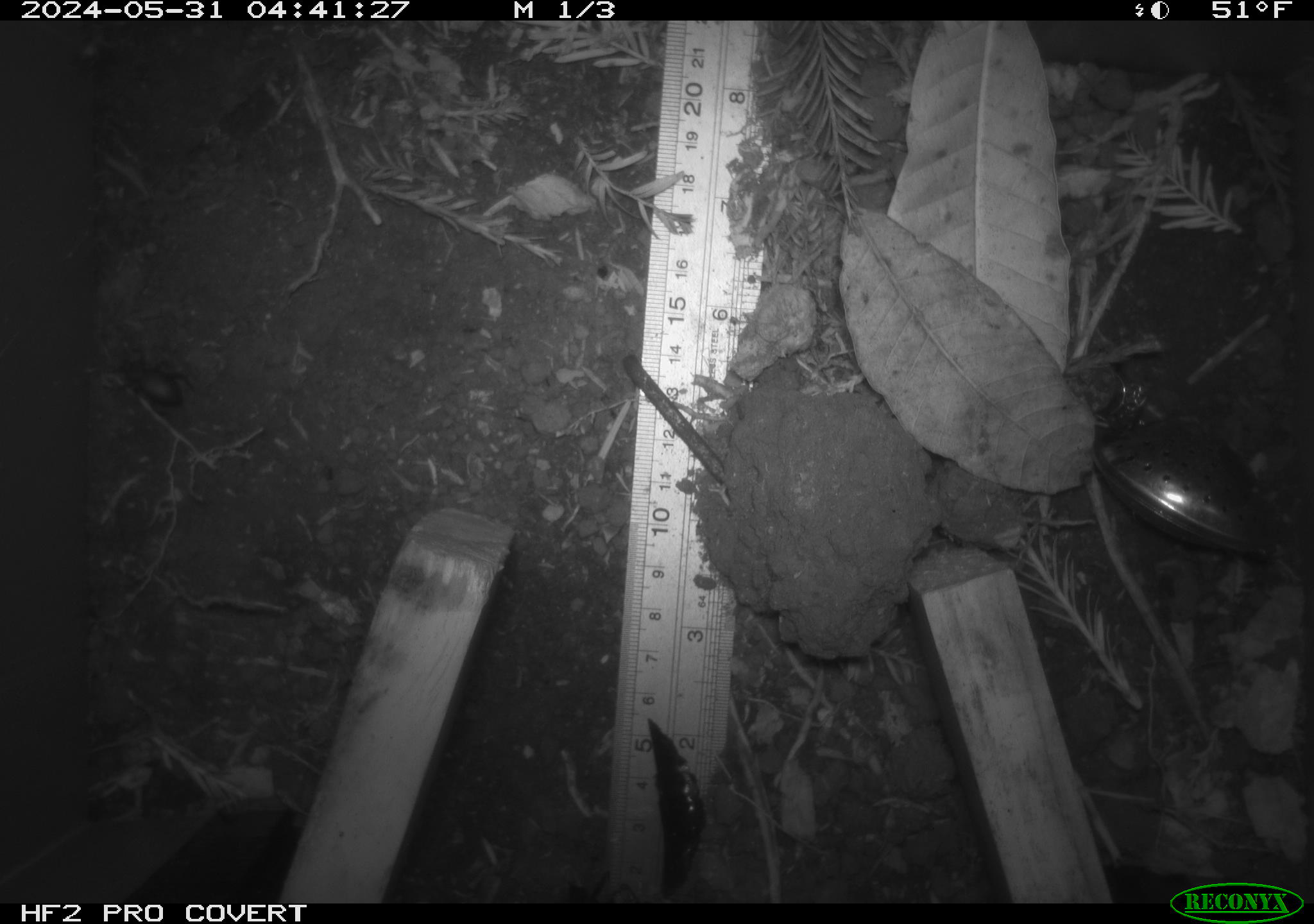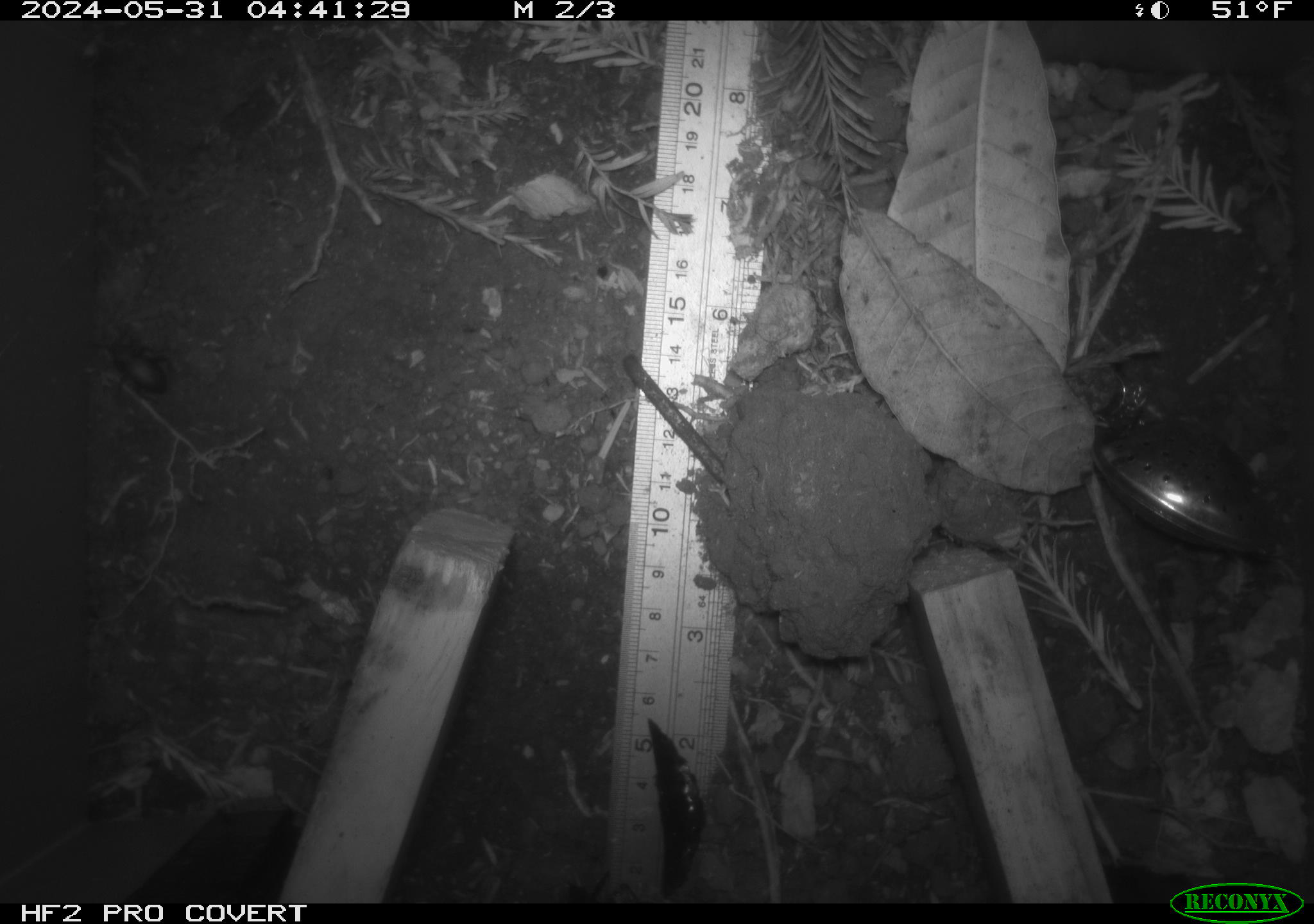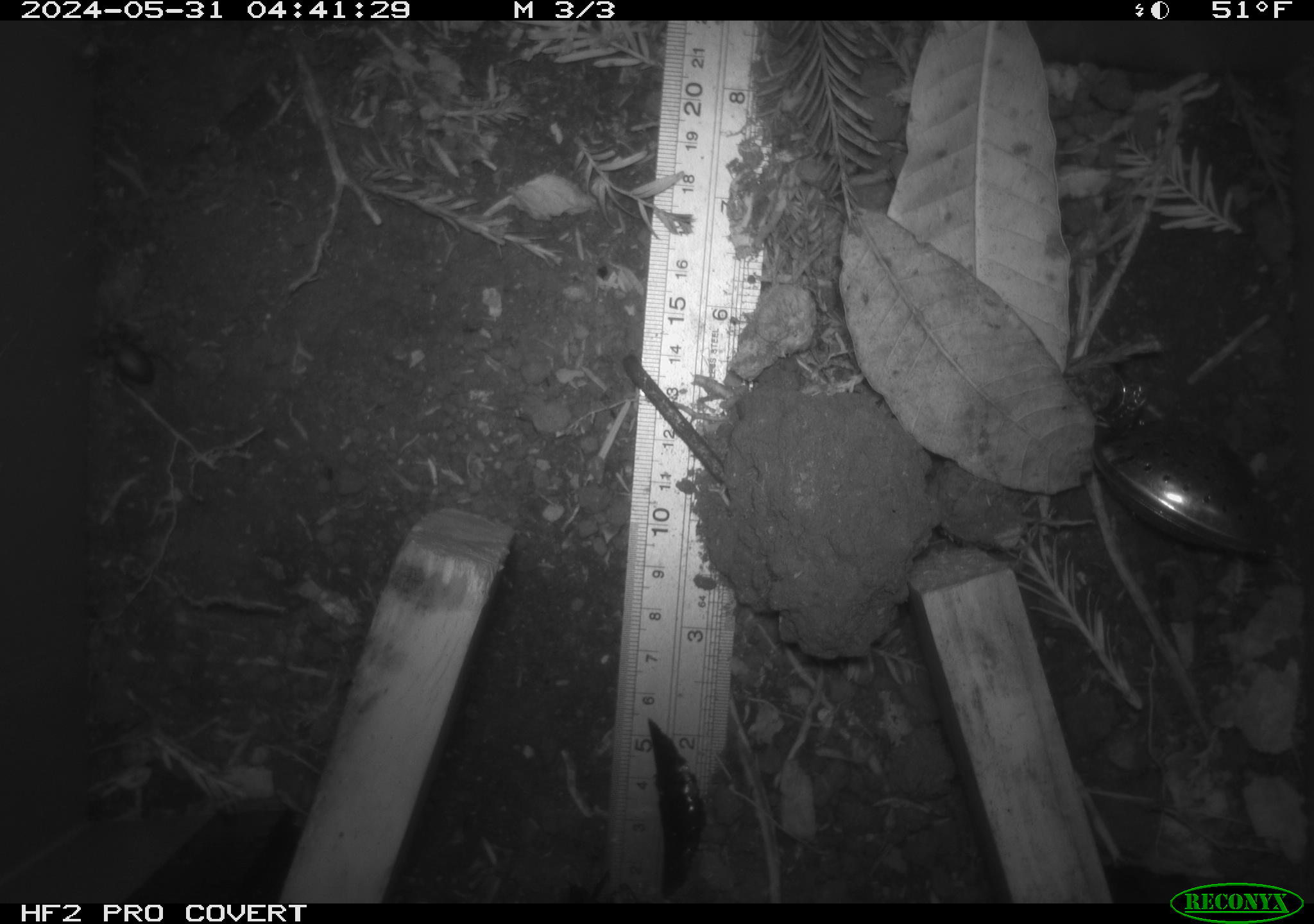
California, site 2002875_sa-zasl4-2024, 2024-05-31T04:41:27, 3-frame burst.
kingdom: Animalia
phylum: Arthropoda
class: Insecta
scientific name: Insecta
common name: insect